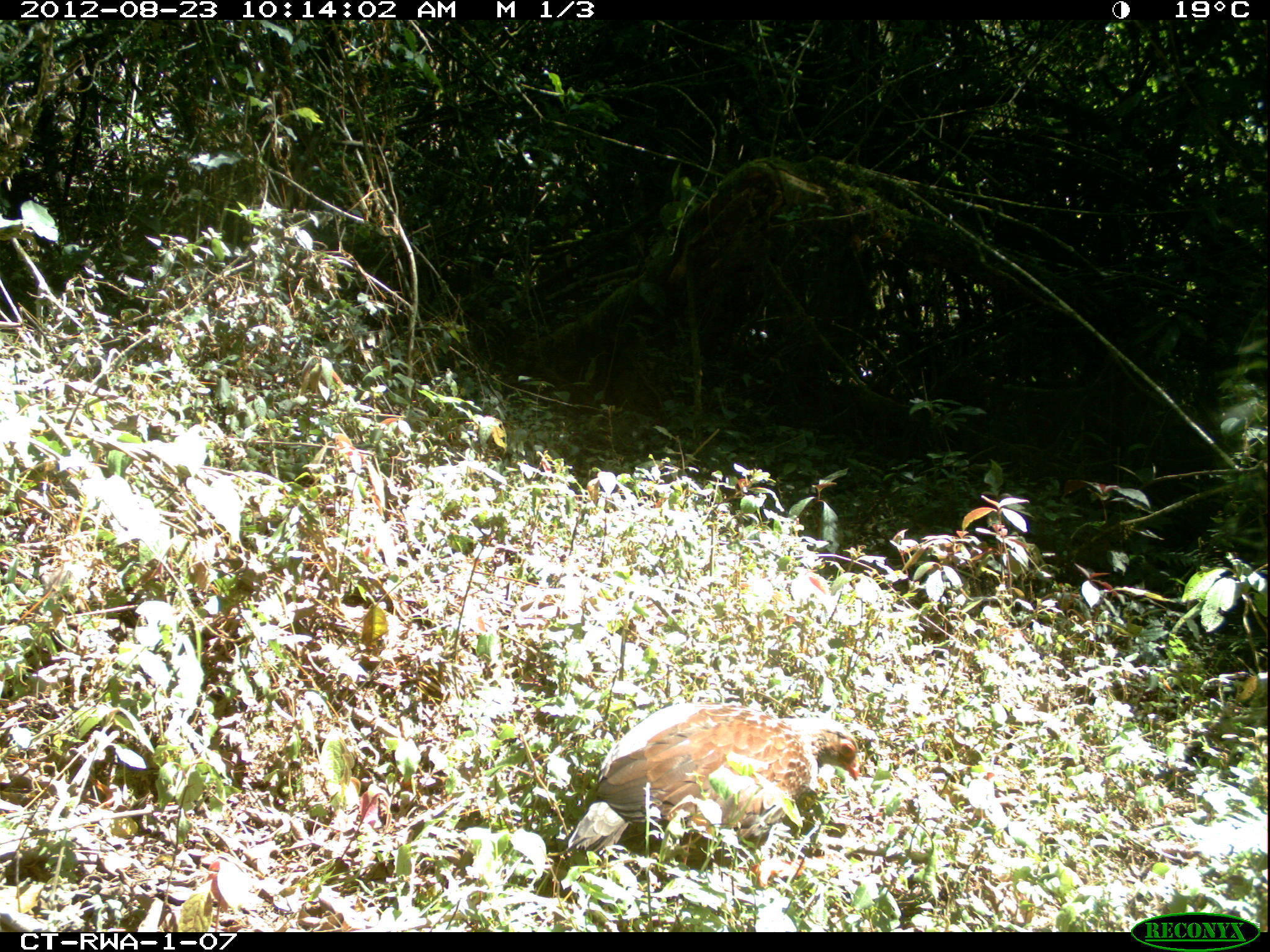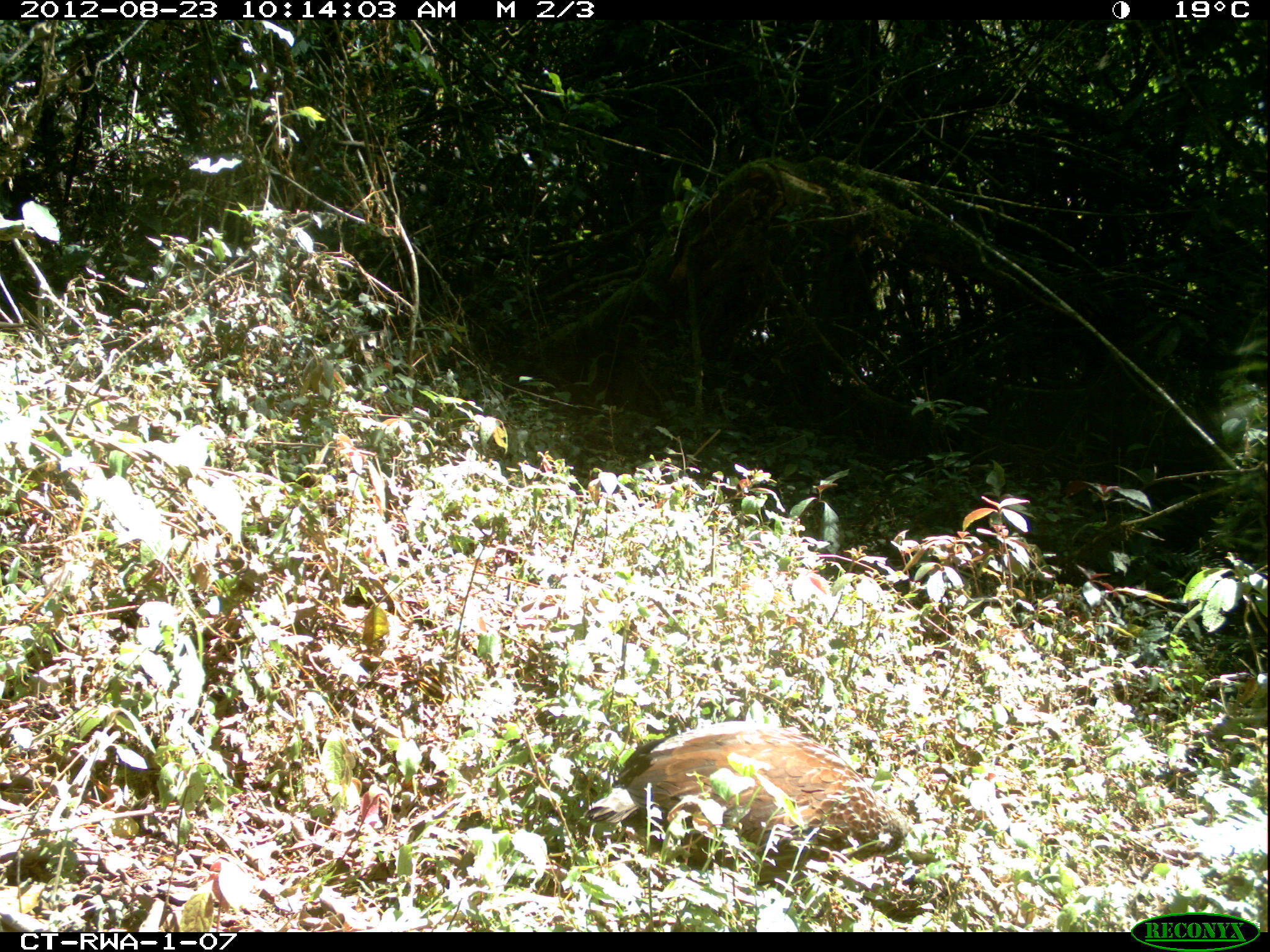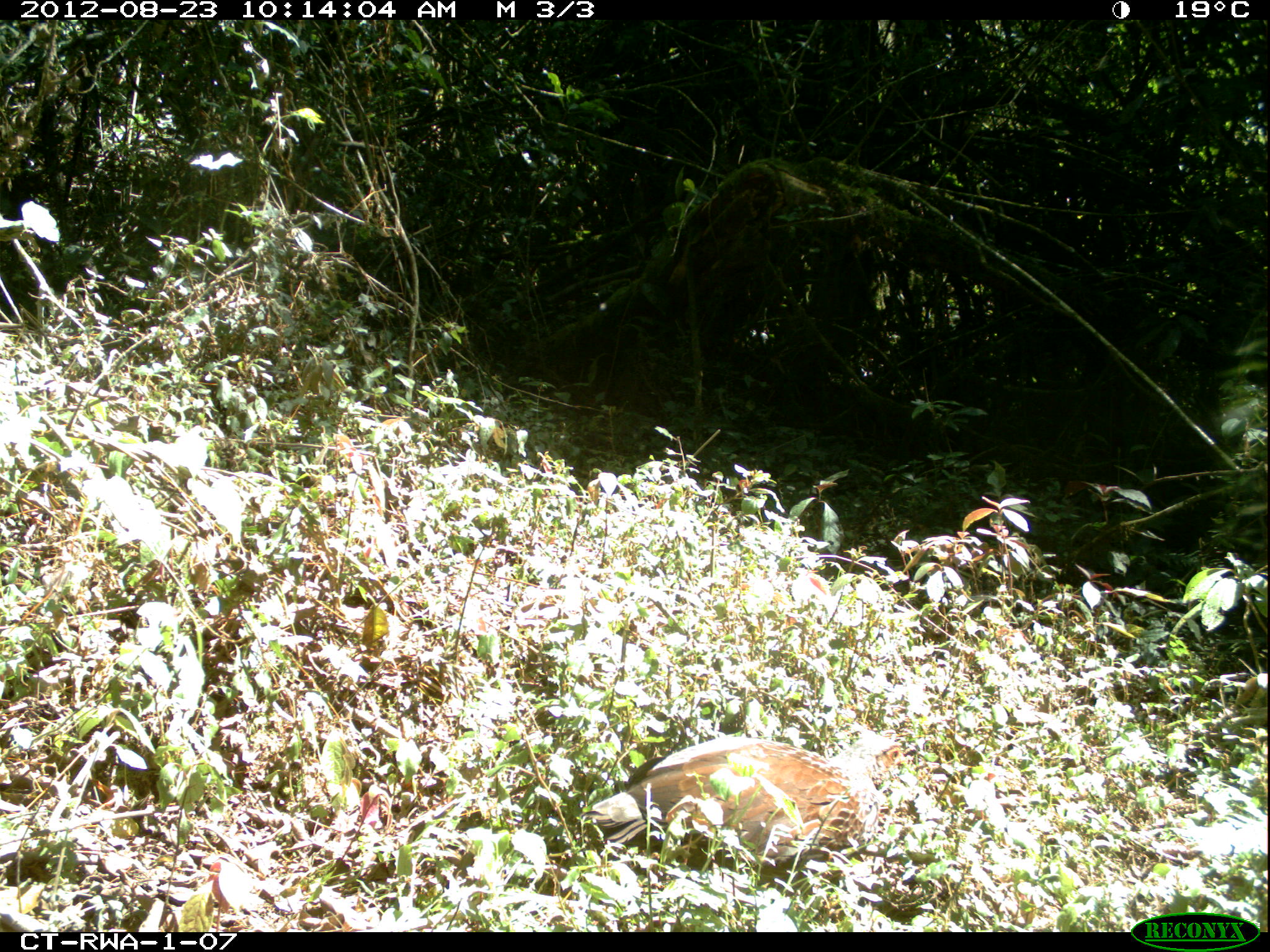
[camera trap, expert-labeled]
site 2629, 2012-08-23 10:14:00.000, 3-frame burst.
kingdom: Animalia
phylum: Chordata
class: Aves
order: Galliformes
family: Phasianidae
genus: Pternistis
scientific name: Pternistis nobilis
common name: handsome francolin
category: francolinus nobilis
Francolinus nobilis (handsome francolin) (Pternistis nobilis), count 1.